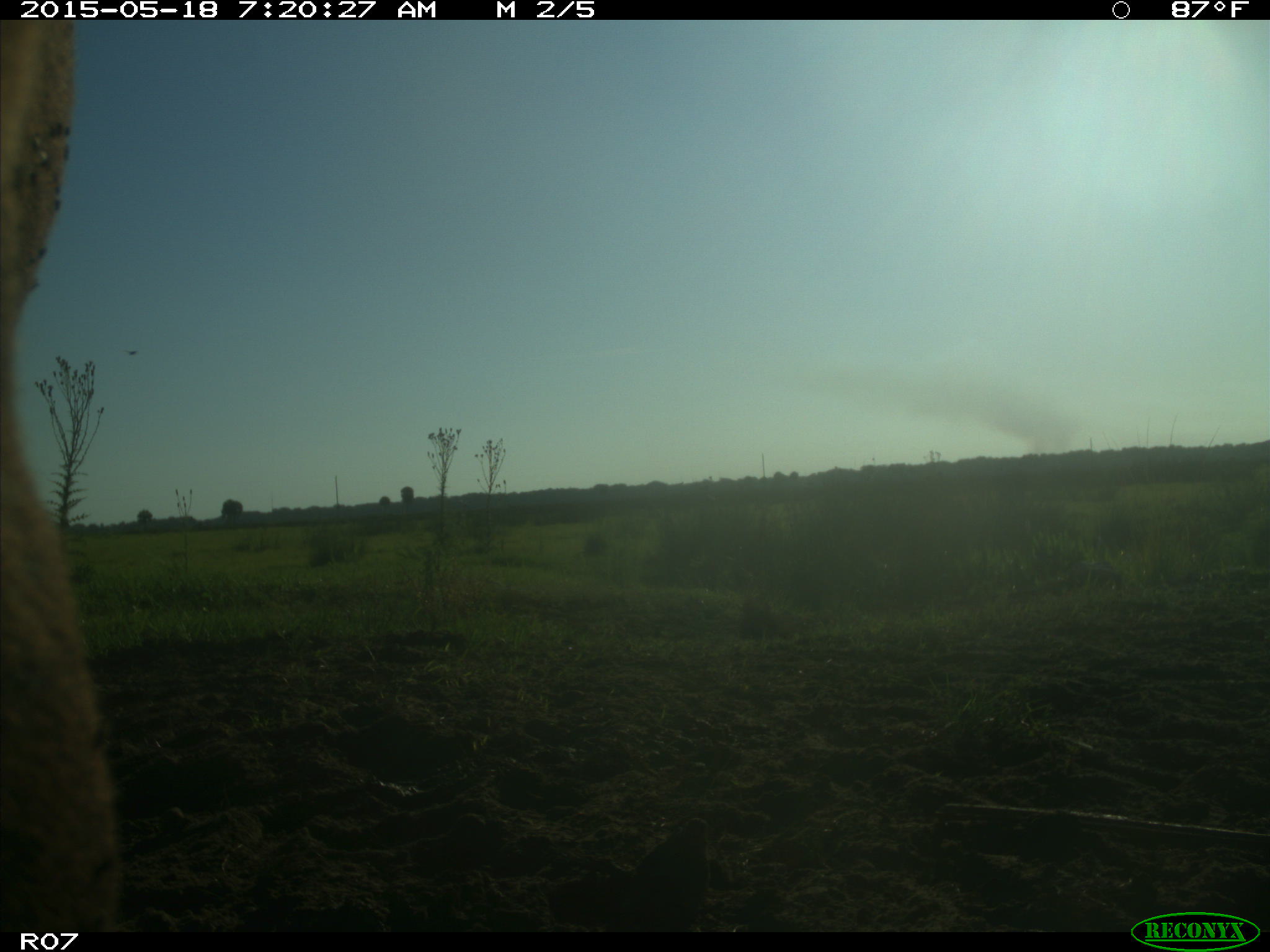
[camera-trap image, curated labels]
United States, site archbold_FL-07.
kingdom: Animalia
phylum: Chordata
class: Mammalia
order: Artiodactyla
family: Bovidae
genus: Bos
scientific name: Bos taurus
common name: domestic cow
Bos taurus (domestic cow).